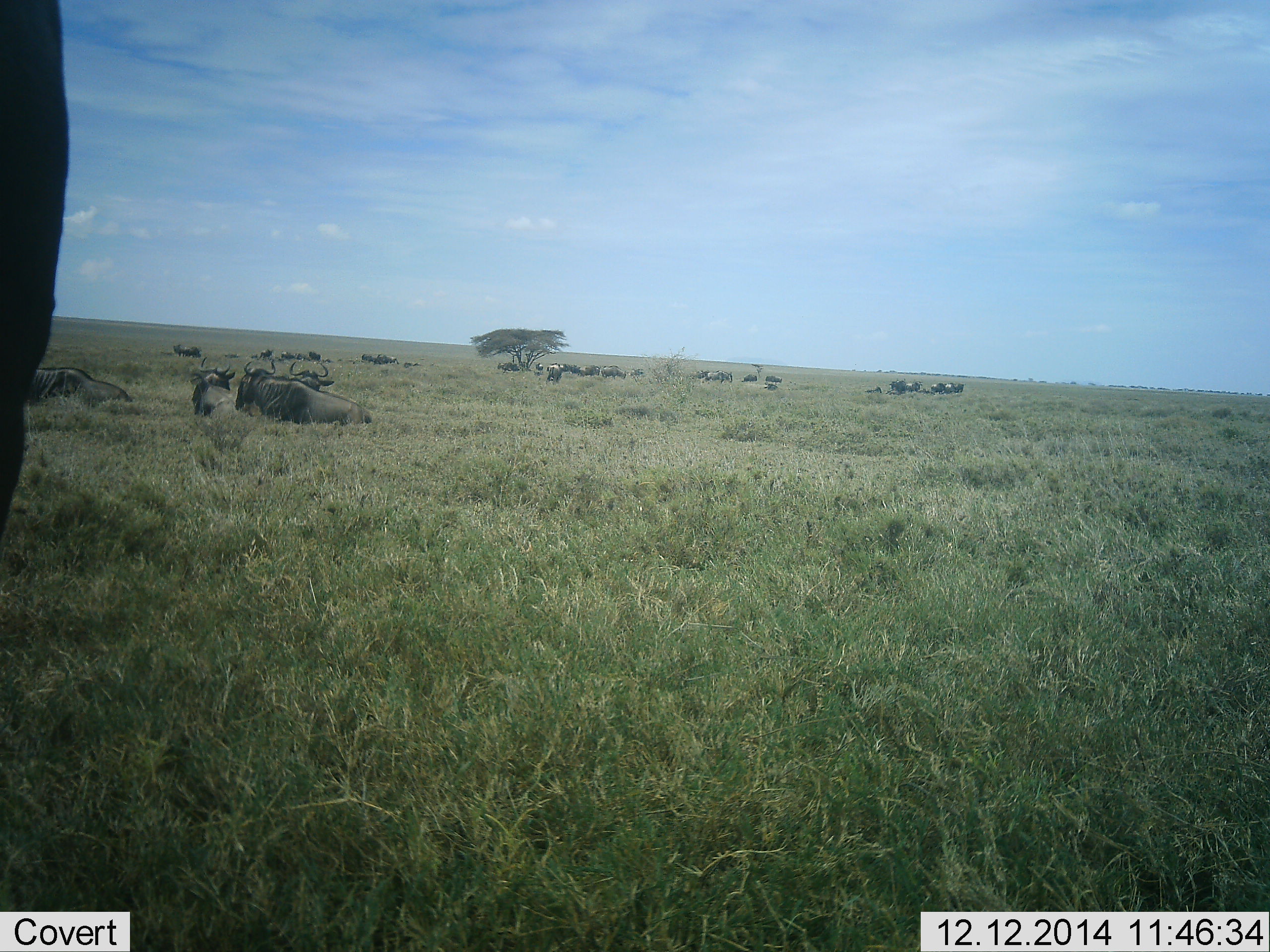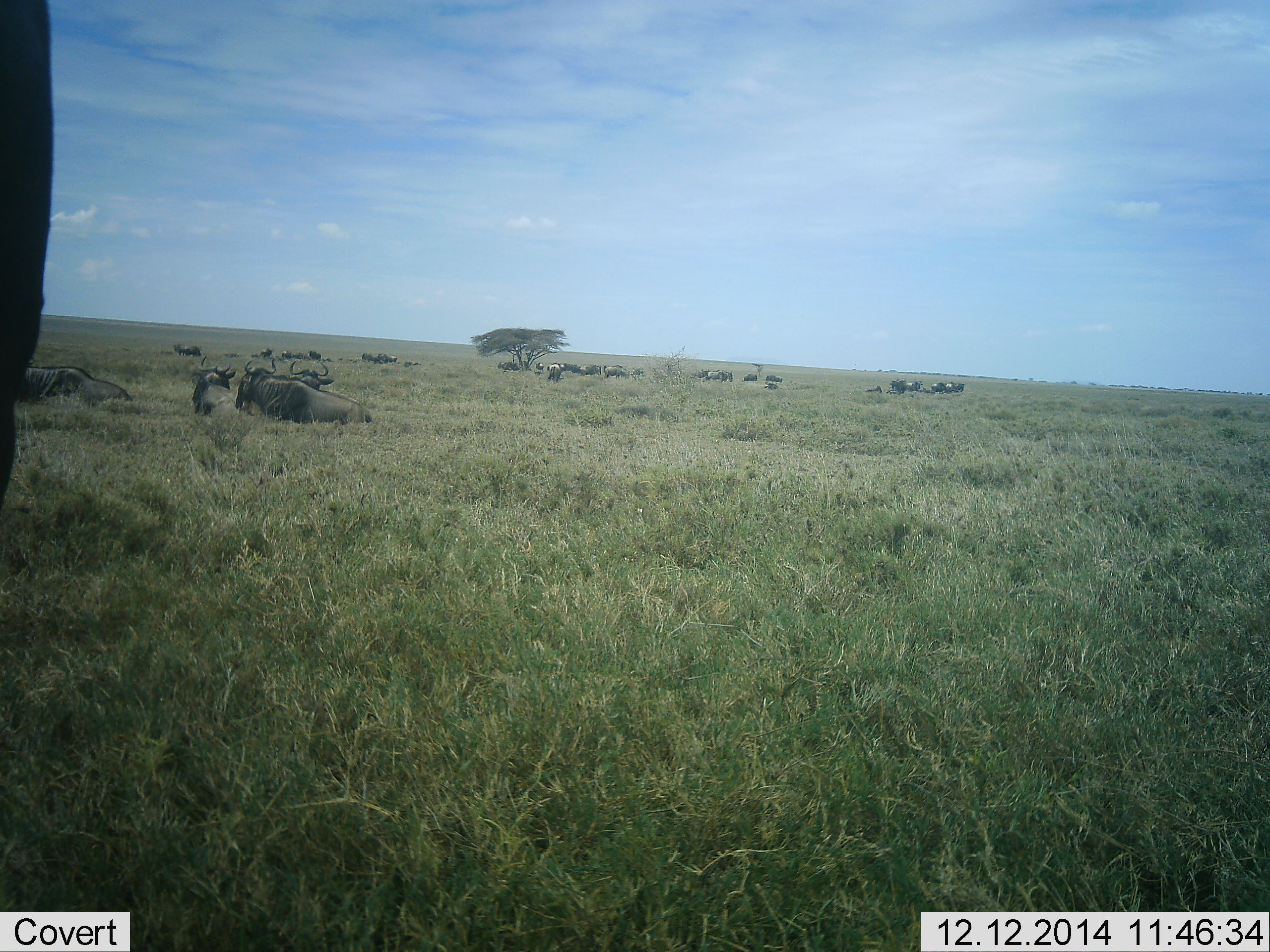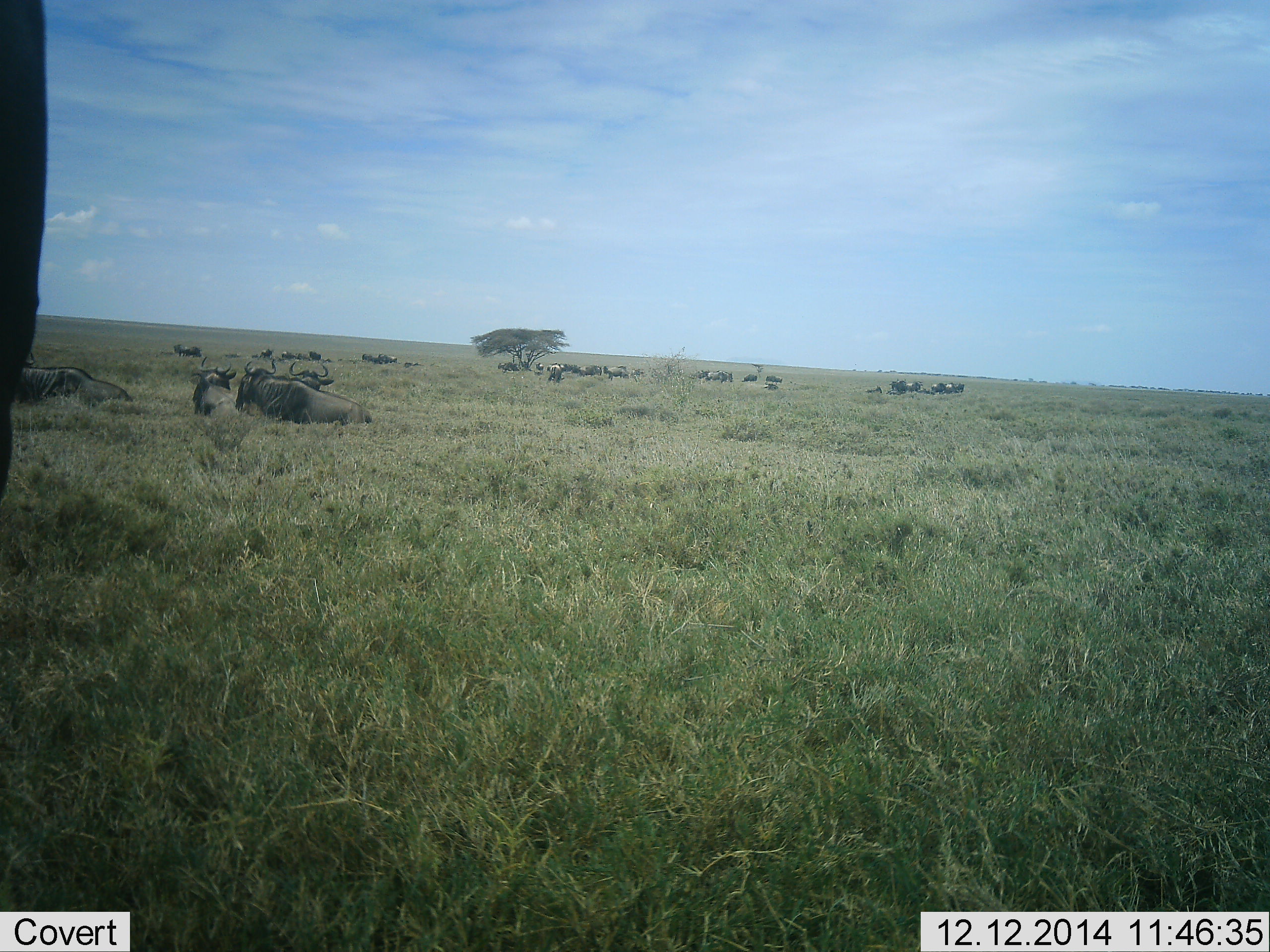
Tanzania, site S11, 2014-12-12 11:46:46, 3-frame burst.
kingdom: Animalia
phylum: Chordata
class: Mammalia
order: Artiodactyla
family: Bovidae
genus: Connochaetes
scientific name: Connochaetes taurinus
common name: blue wildebeest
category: wildebeest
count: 11-50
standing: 45%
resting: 91%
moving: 0%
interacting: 0%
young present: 0%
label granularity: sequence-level